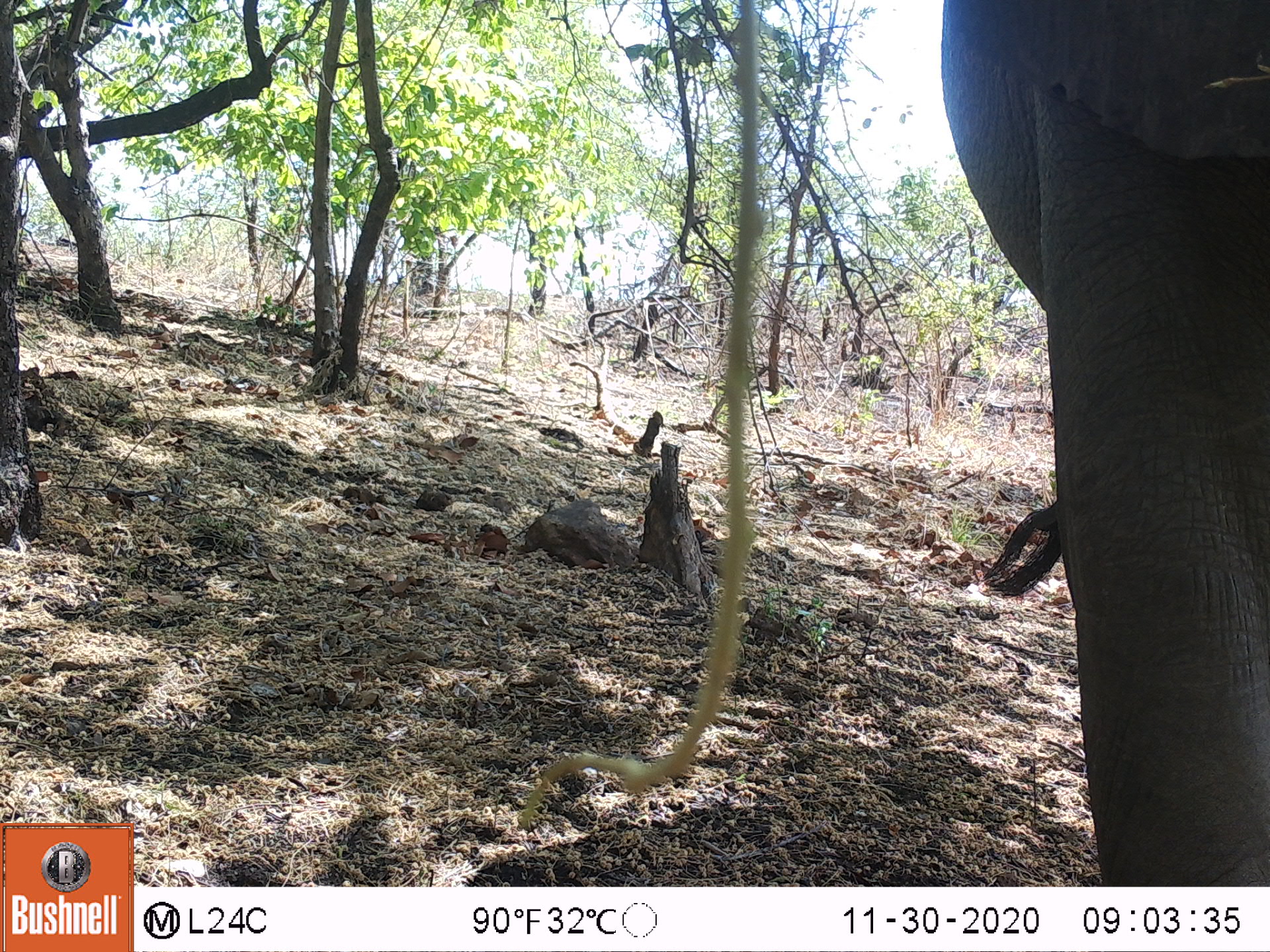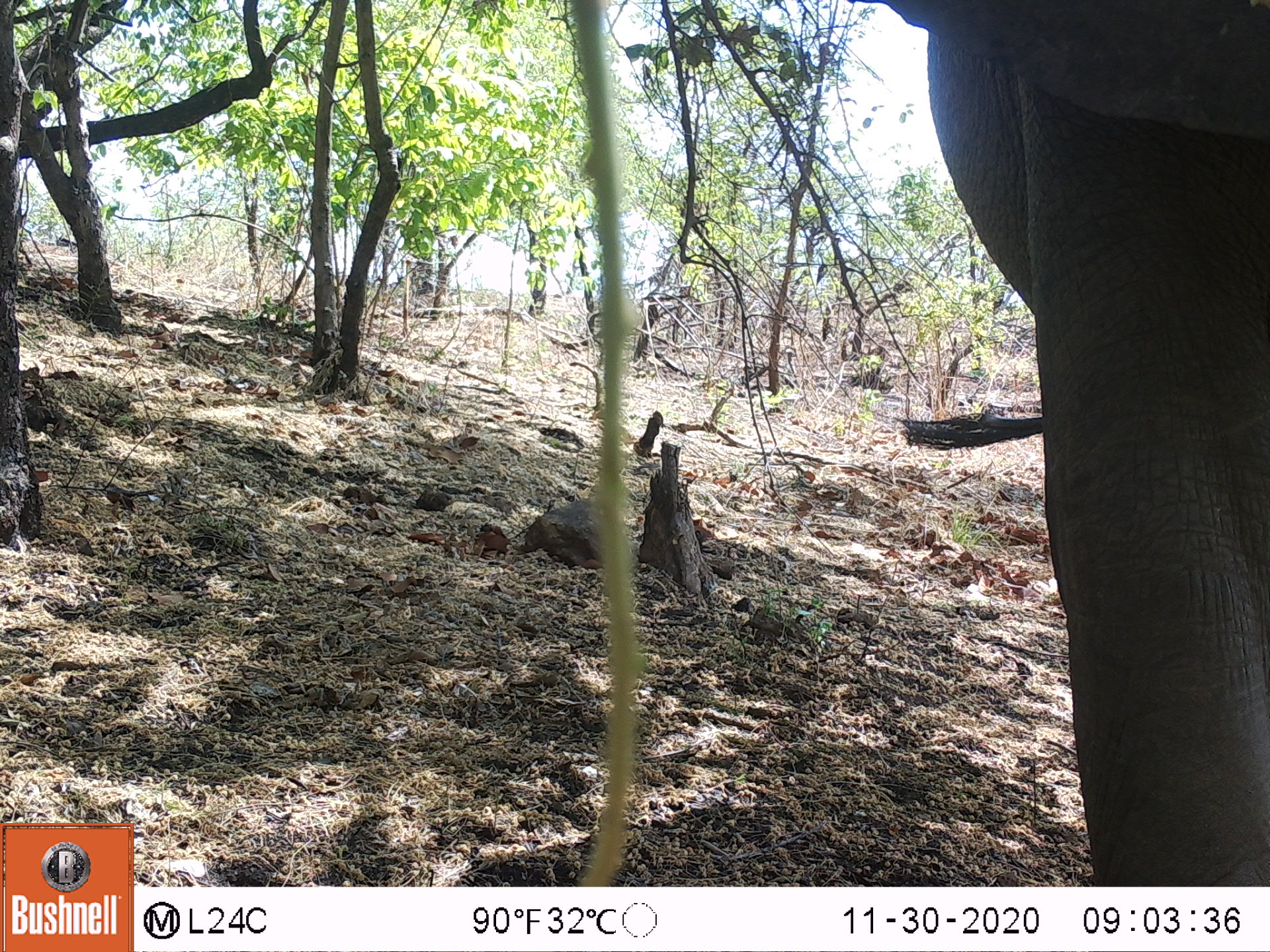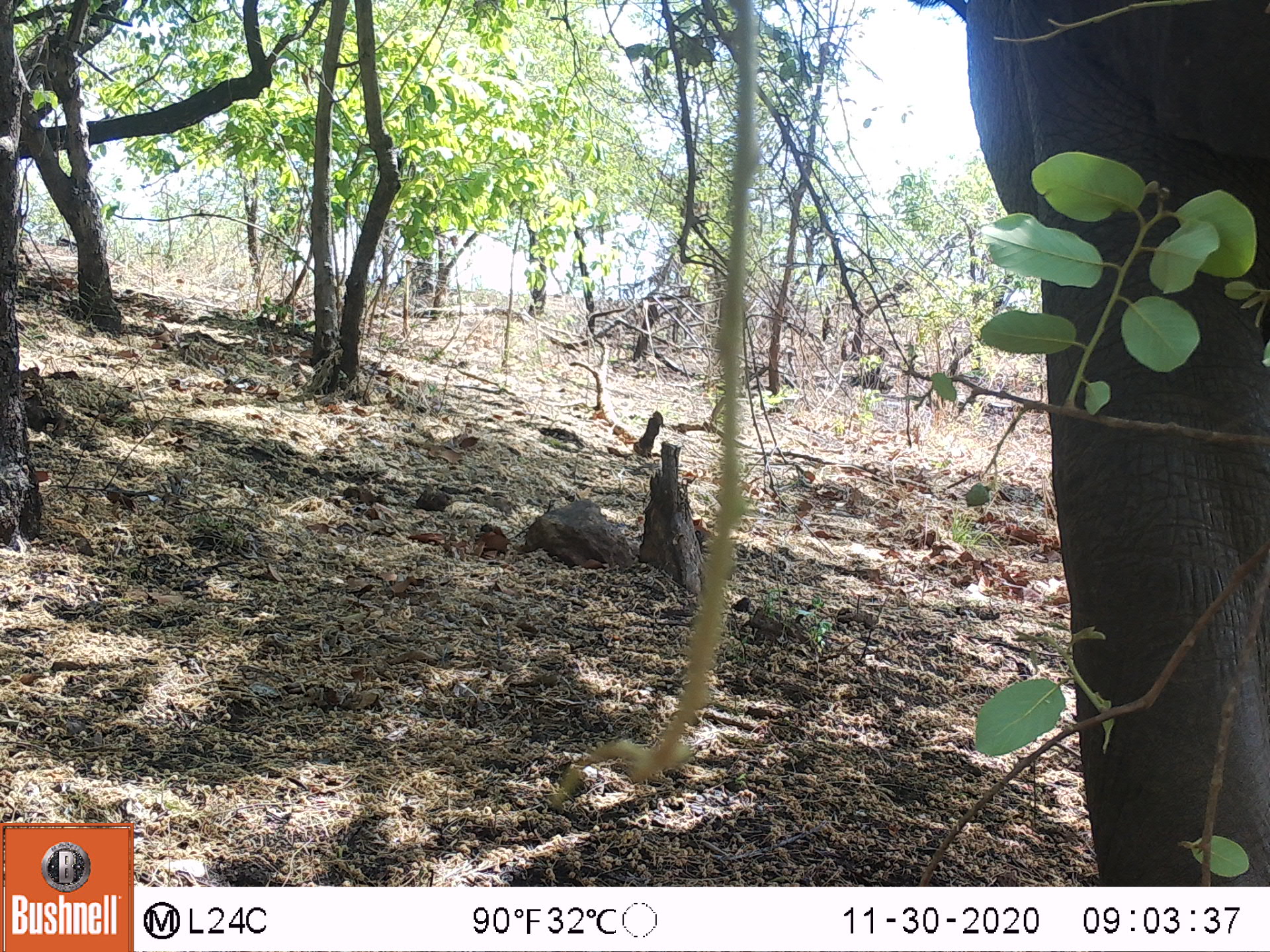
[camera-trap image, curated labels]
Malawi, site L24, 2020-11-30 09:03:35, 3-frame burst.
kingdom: Animalia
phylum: Chordata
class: Mammalia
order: Proboscidea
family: Elephantidae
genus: Loxodonta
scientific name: Loxodonta africana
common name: african savanna elephant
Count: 1.